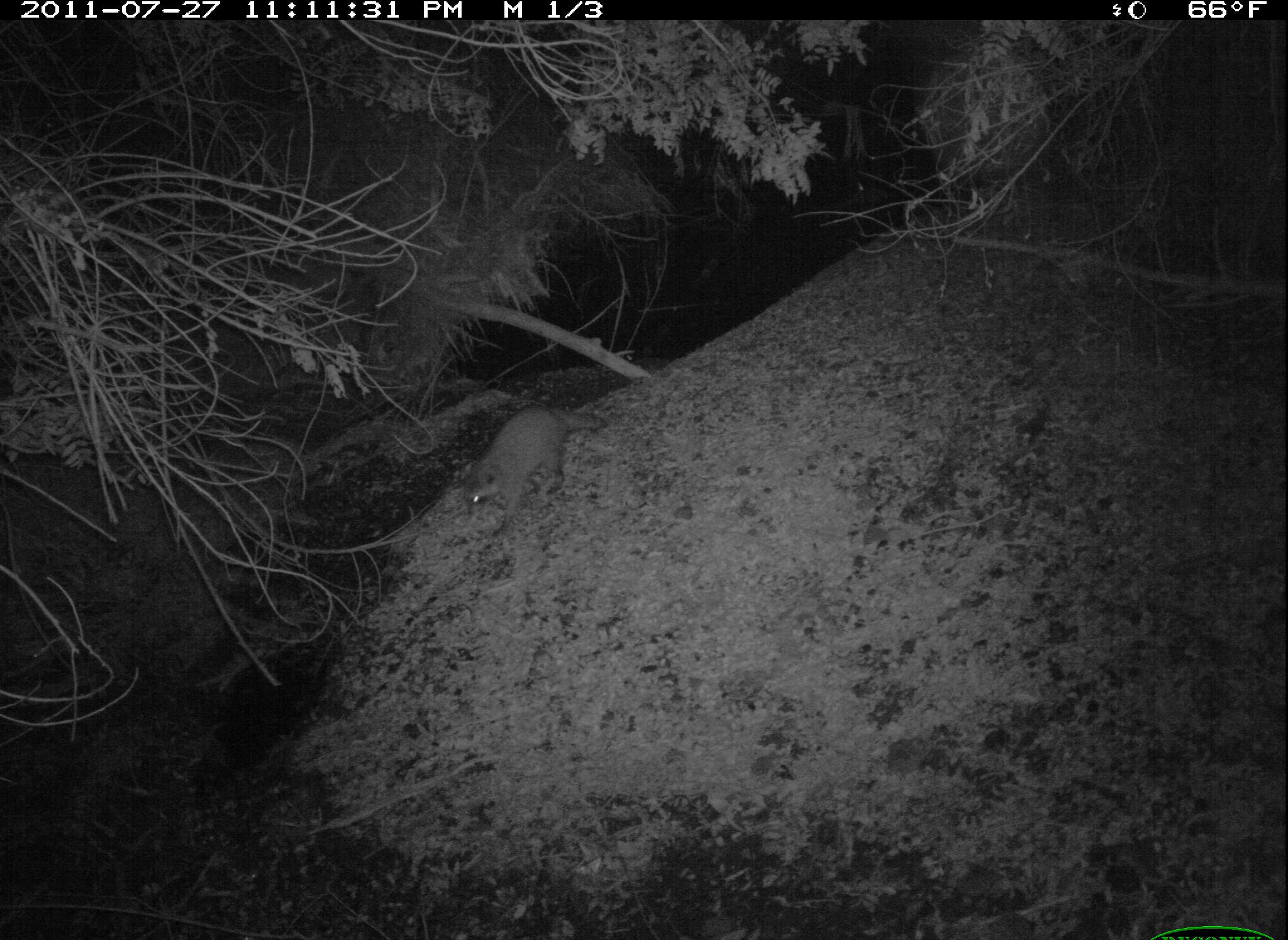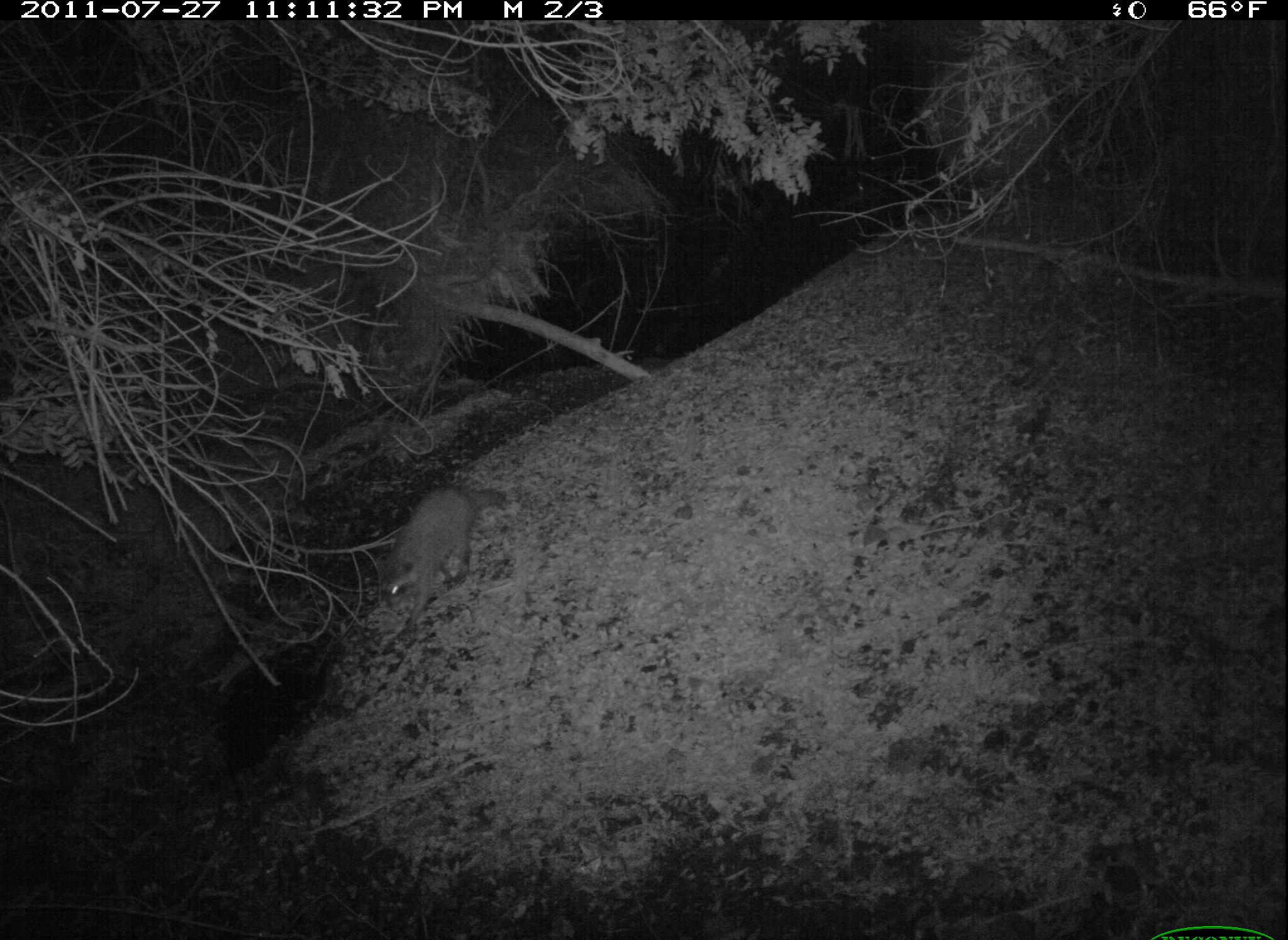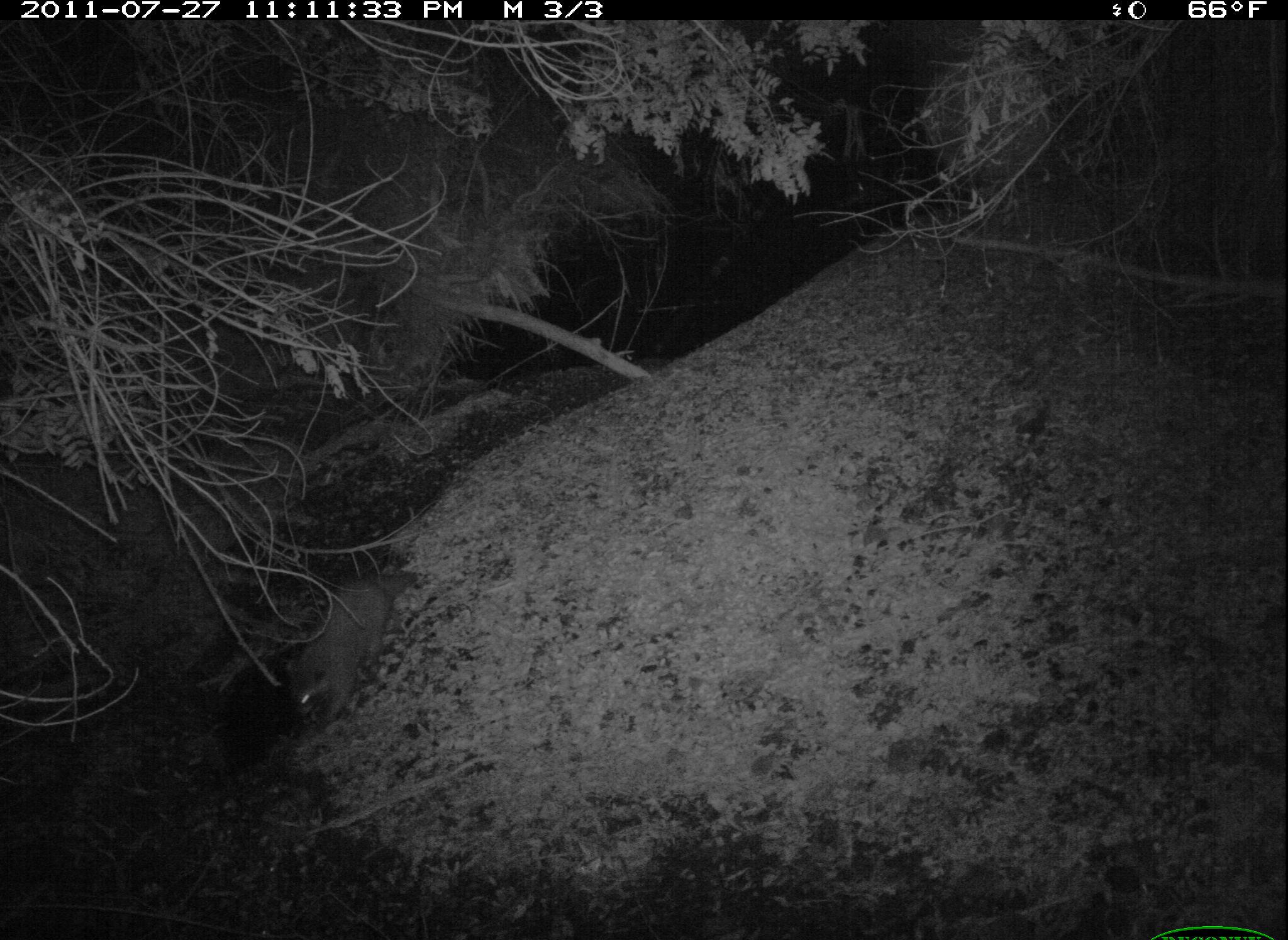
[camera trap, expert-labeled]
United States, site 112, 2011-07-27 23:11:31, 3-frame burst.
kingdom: Animalia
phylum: Chordata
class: Mammalia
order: Carnivora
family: Procyonidae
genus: Procyon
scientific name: Procyon lotor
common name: raccoon